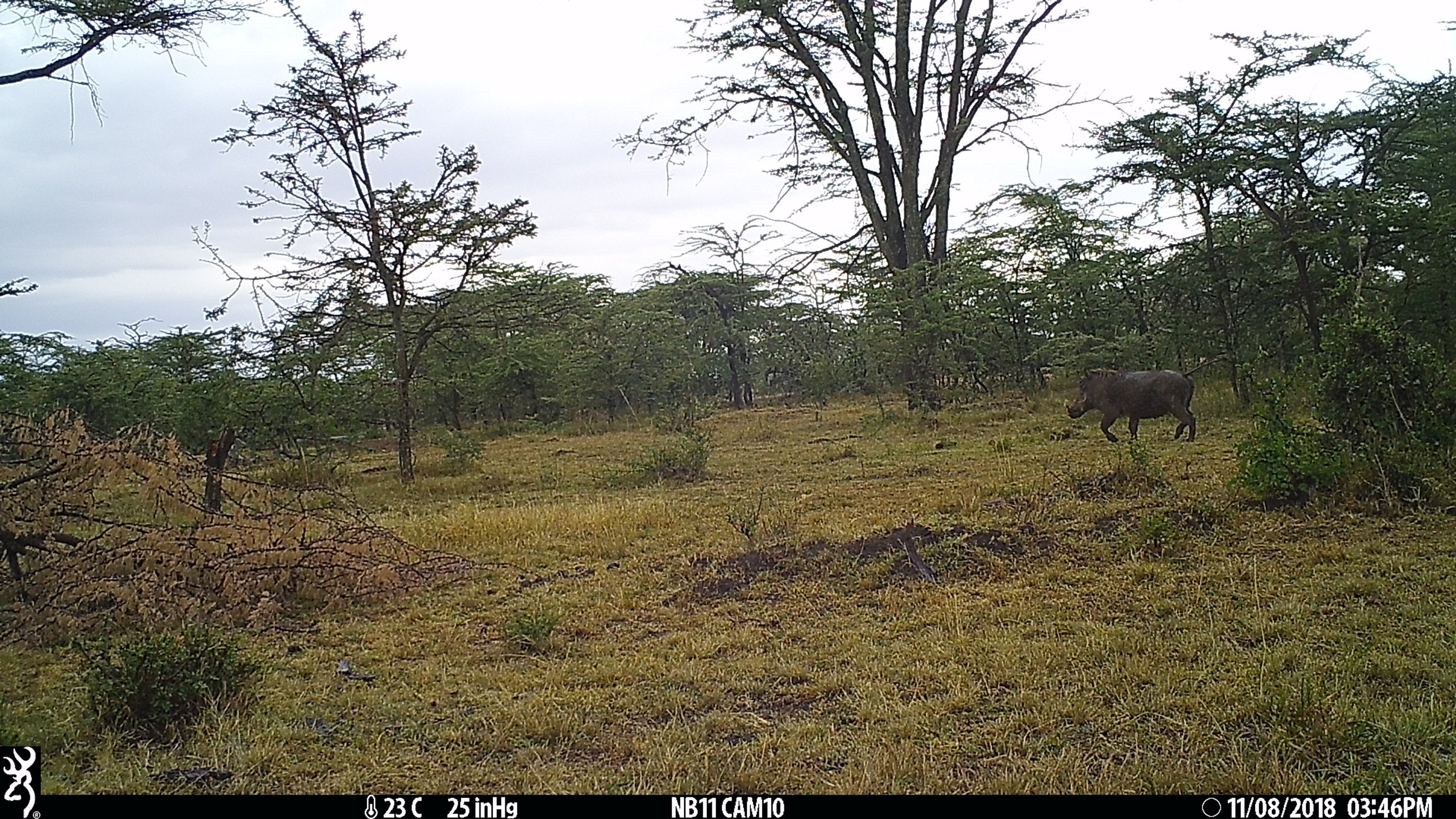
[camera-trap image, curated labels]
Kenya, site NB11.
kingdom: Animalia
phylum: Chordata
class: Mammalia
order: Artiodactyla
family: Suidae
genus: Phacochoerus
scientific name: Phacochoerus africanus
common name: common warthog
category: warthog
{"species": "warthog (common warthog) (Phacochoerus africanus)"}